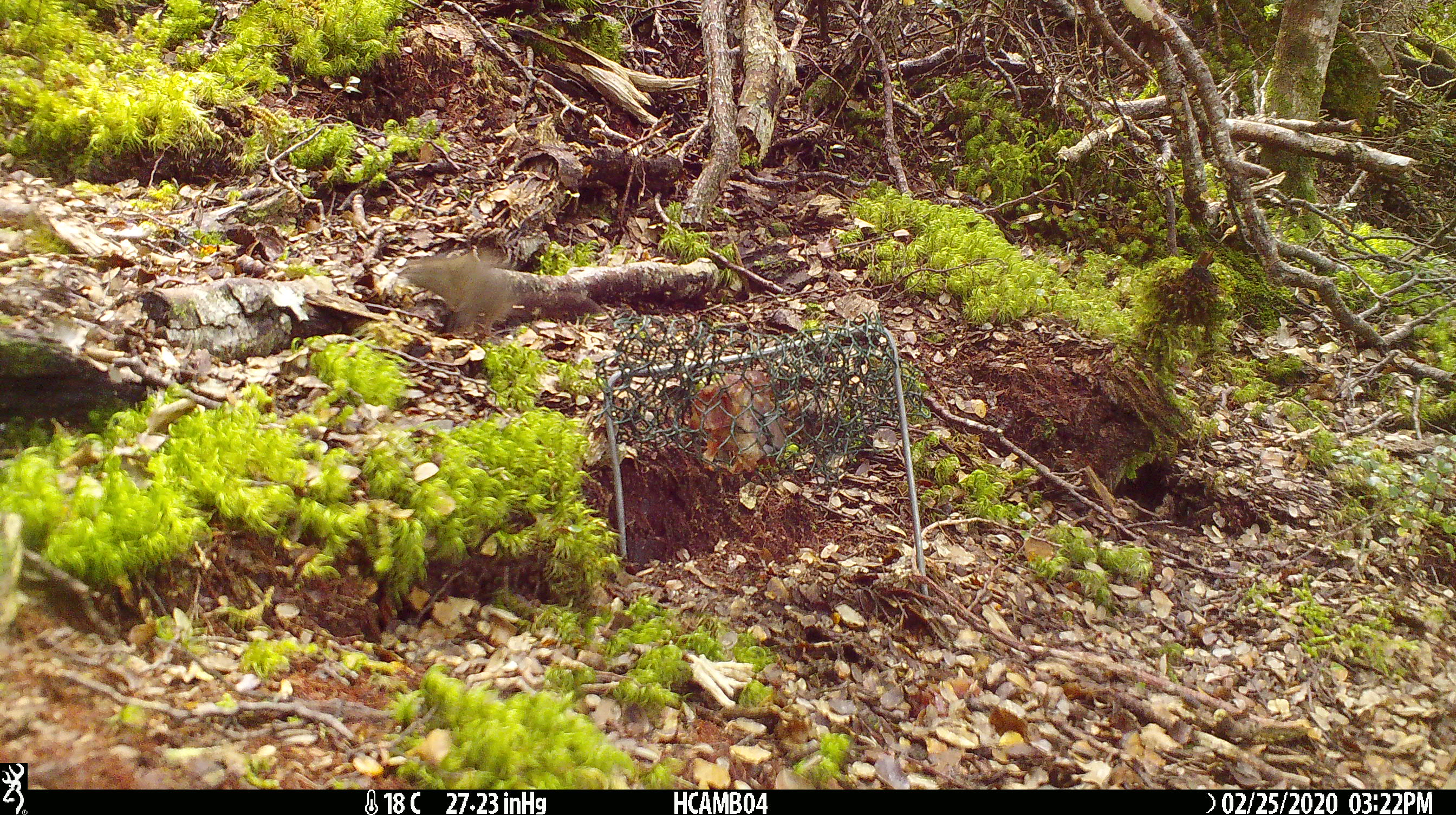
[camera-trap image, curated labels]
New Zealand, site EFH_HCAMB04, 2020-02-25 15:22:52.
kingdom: Animalia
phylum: Chordata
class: Mammalia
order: Rodentia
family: Muridae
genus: Mus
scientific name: Mus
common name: mouse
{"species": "mouse (Mus)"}